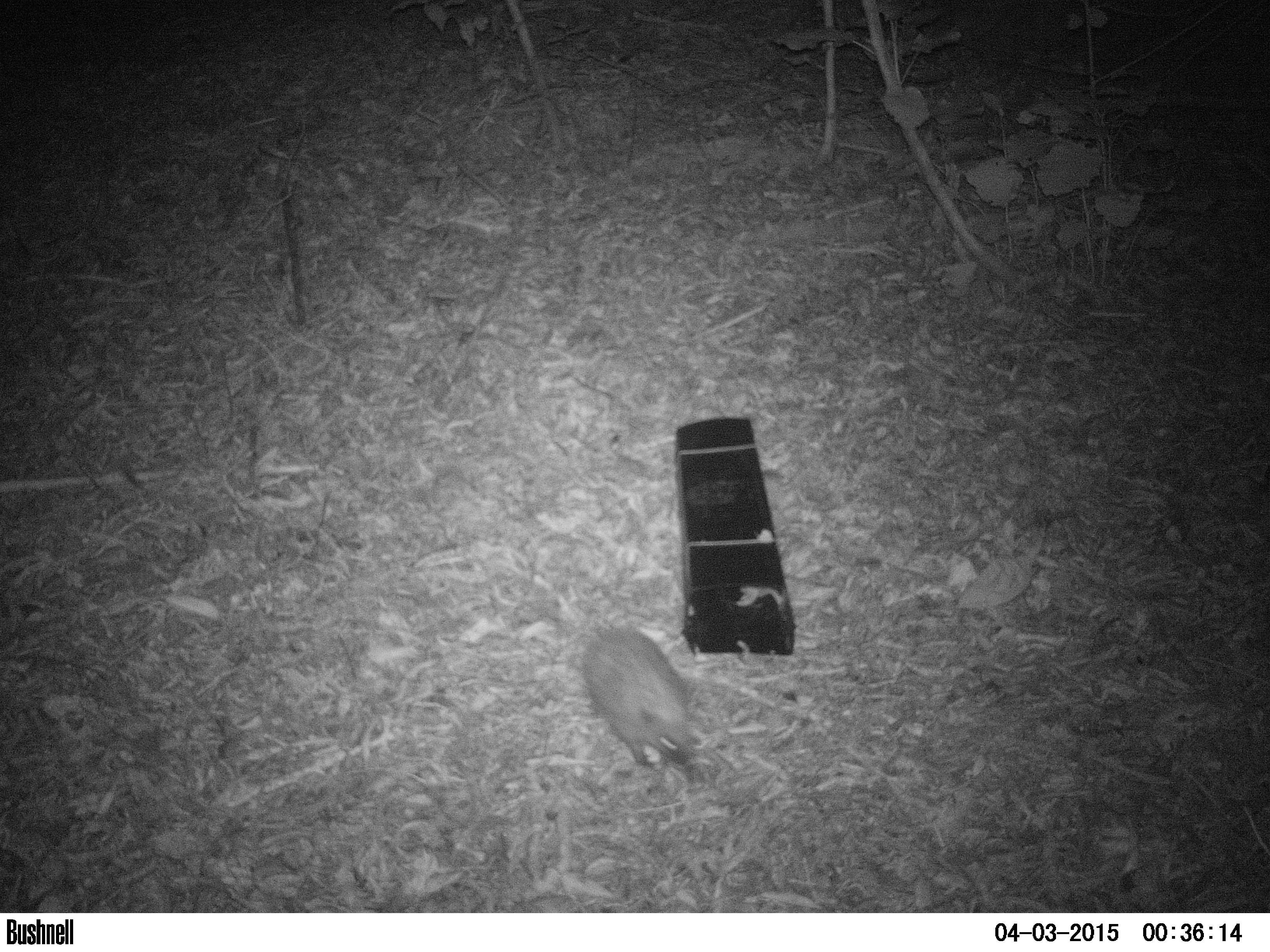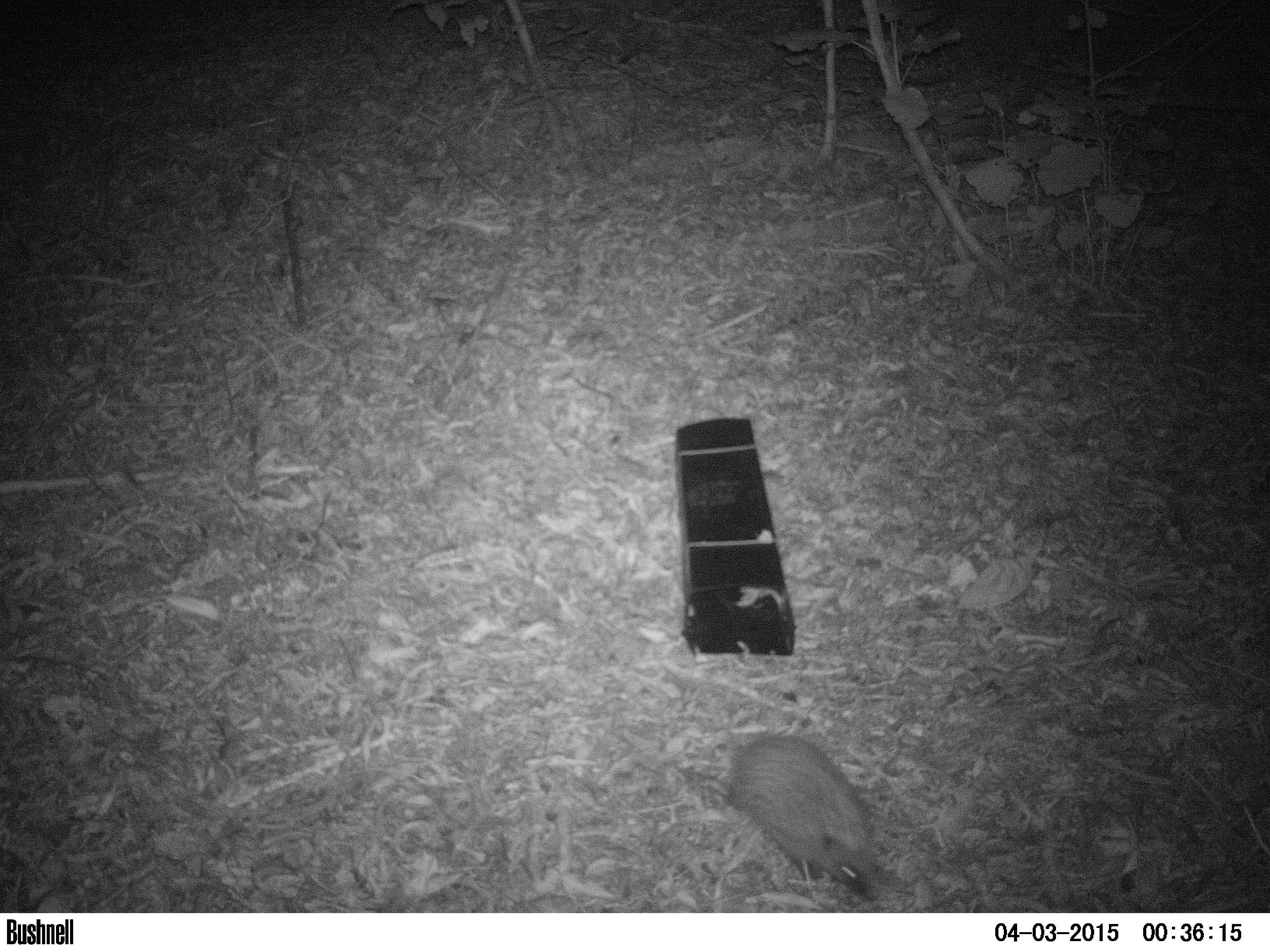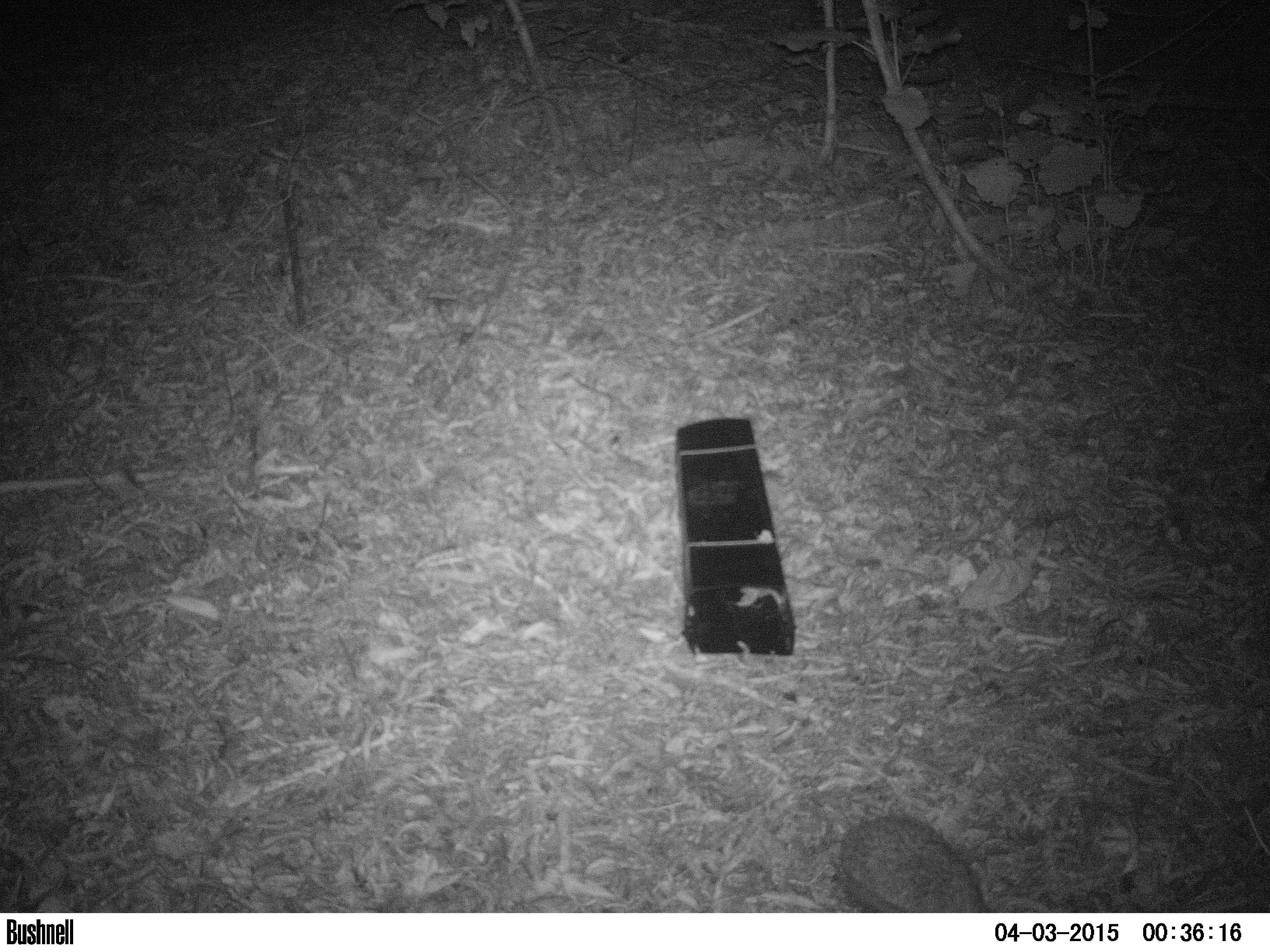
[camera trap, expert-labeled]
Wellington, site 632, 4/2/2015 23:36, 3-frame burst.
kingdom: Animalia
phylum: Chordata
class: Mammalia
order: Eulipotyphla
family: Erinaceidae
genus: Erinaceus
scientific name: Erinaceus europaeus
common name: hedgehog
Hedgehog (Erinaceus europaeus).